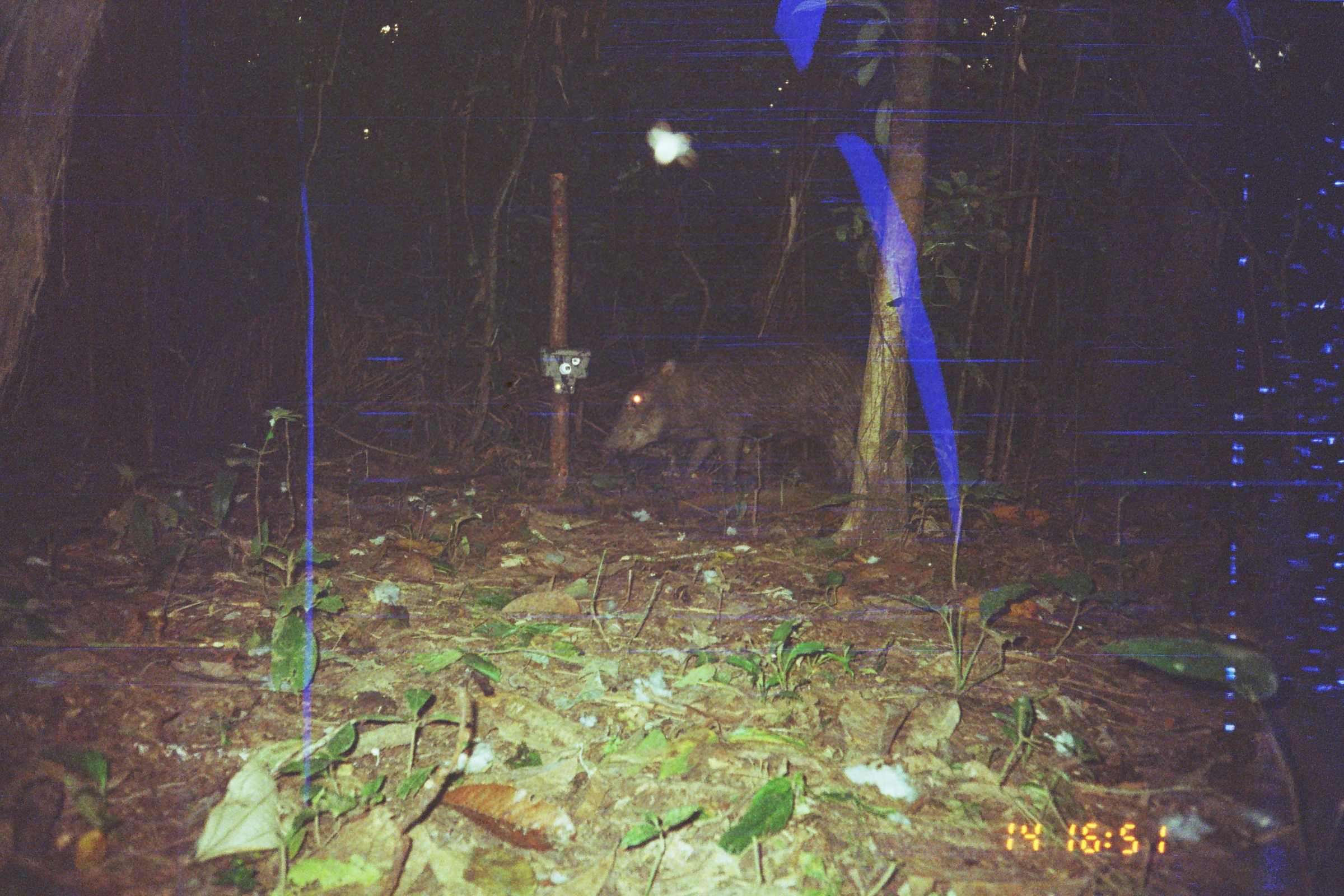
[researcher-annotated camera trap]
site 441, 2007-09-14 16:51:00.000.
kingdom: Animalia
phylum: Chordata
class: Mammalia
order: Artiodactyla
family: Tayassuidae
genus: Tayassu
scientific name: Tayassu pecari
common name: white-lipped peccary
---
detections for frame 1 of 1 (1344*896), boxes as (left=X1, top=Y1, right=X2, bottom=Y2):
tayassu pecari: (left=600, top=339, right=864, bottom=492)